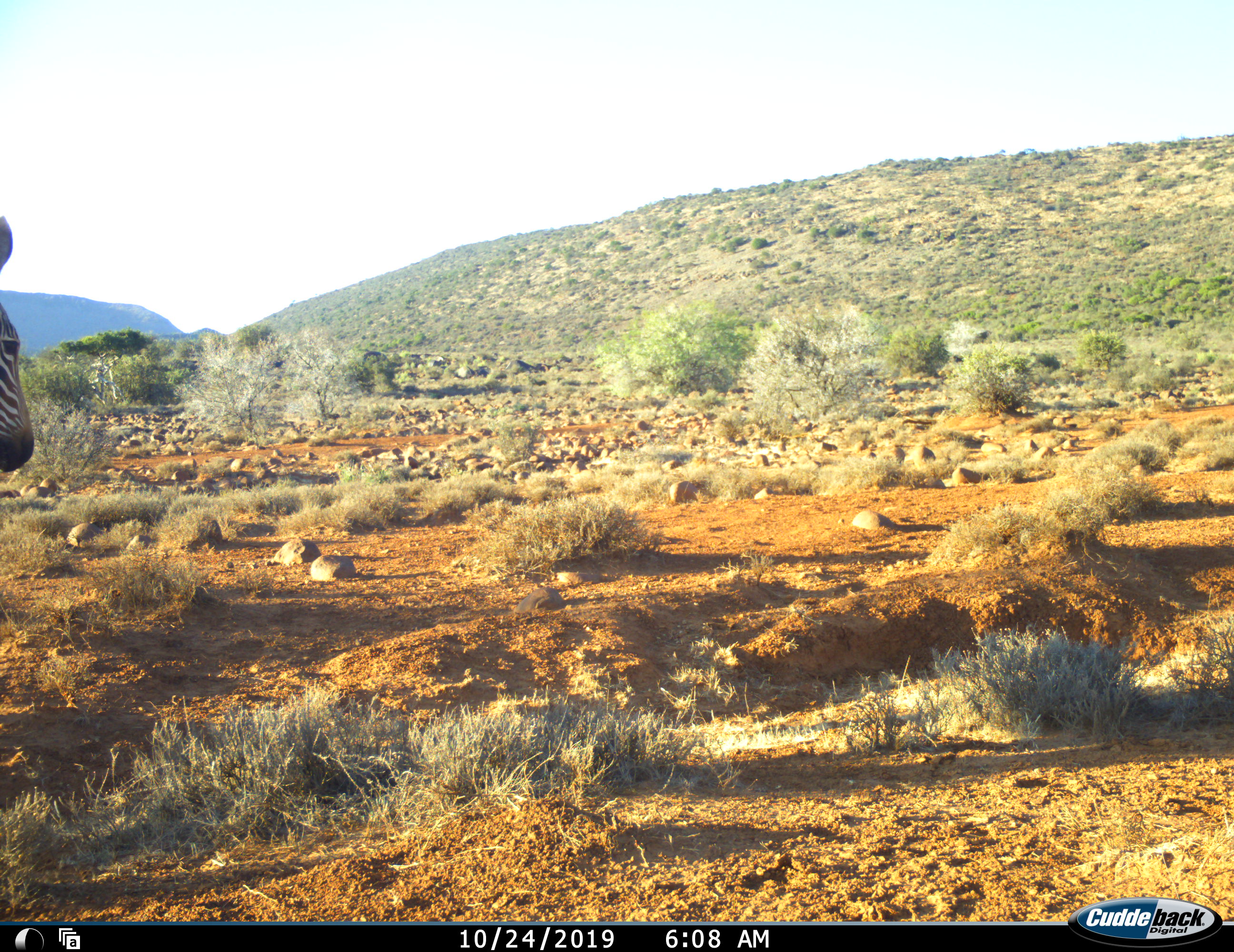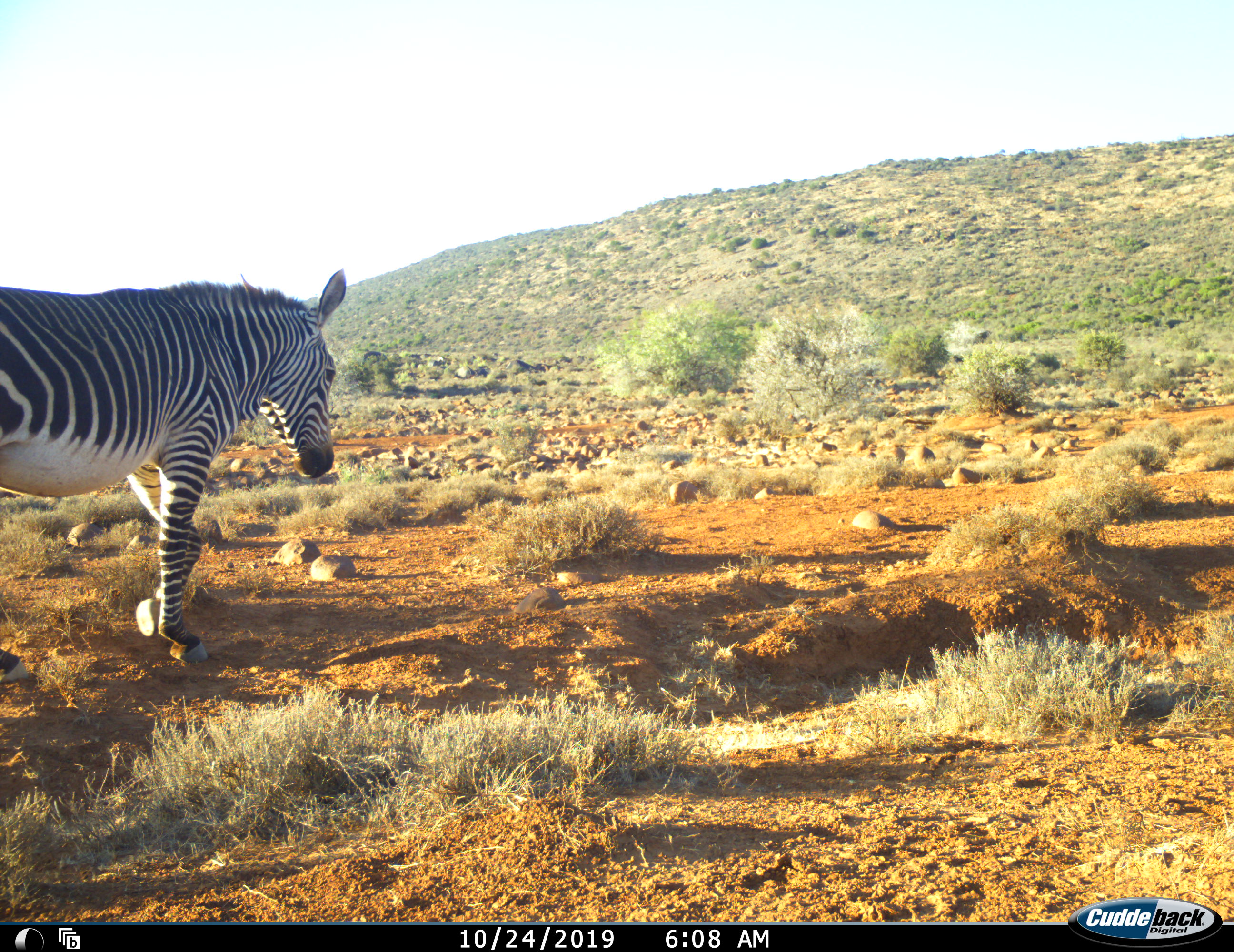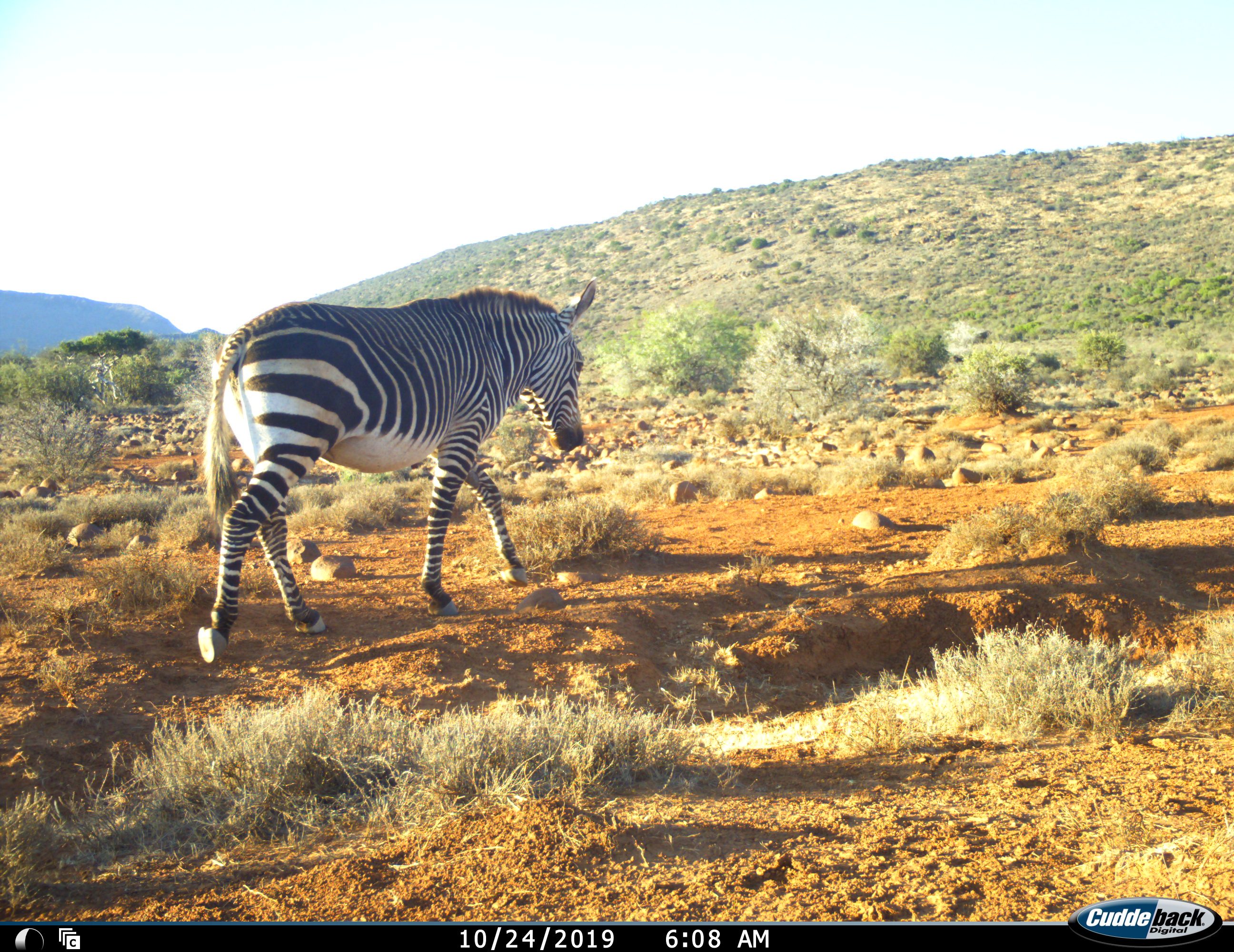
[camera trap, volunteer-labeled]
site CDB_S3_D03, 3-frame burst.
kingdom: Animalia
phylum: Chordata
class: Mammalia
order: Perissodactyla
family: Equidae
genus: Equus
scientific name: Equus zebra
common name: mountain zebra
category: zebramountain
Zebramountain (mountain zebra) (Equus zebra), count 1. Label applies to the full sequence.